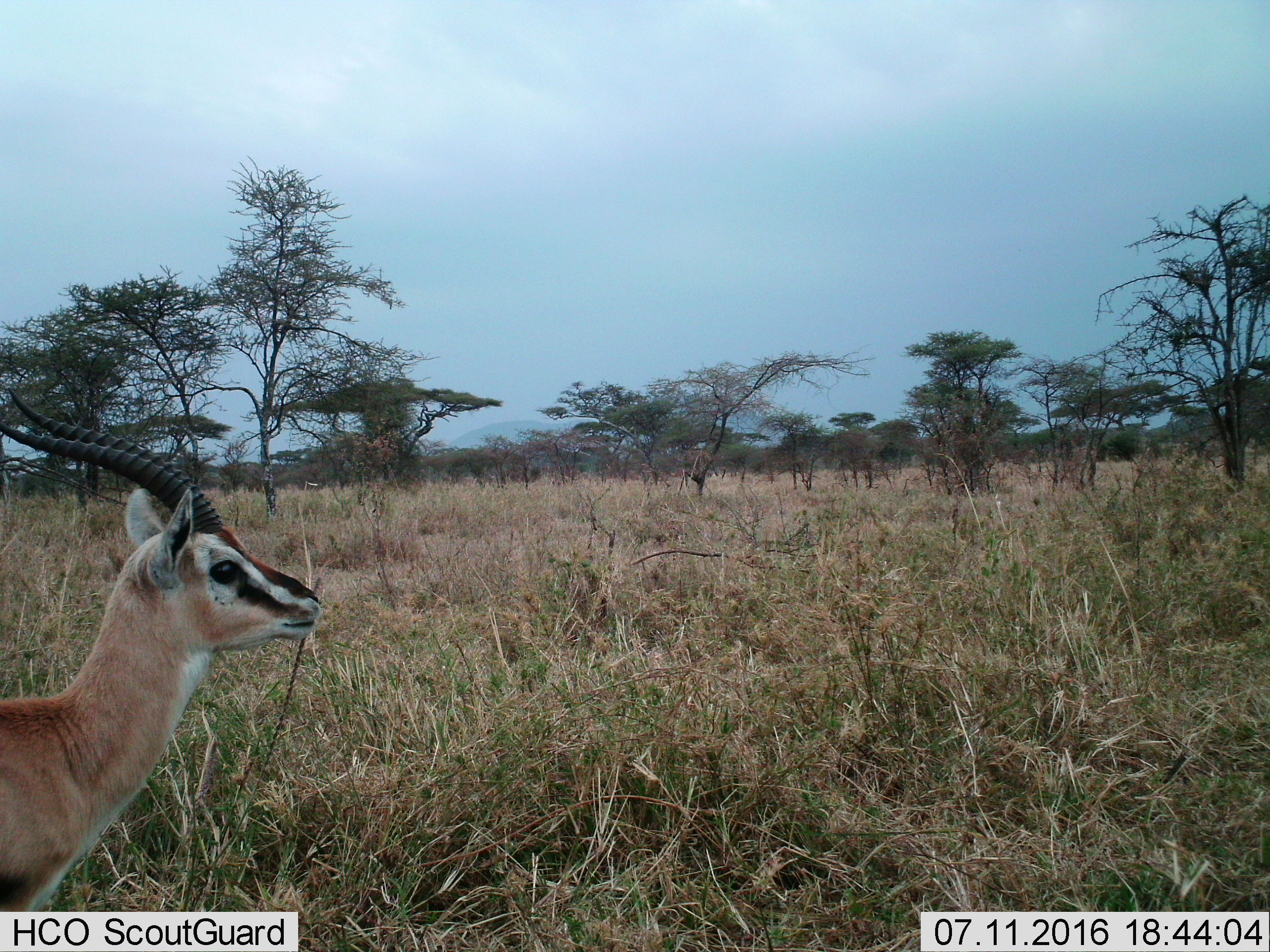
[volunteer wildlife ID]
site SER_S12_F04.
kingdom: Animalia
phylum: Chordata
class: Mammalia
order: Artiodactyla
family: Bovidae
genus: Eudorcas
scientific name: Eudorcas thomsonii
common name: thomson's gazelle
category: gazellethomsons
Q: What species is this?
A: Gazellethomsons (thomson's gazelle) (Eudorcas thomsonii).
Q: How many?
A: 1.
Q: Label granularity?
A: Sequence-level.